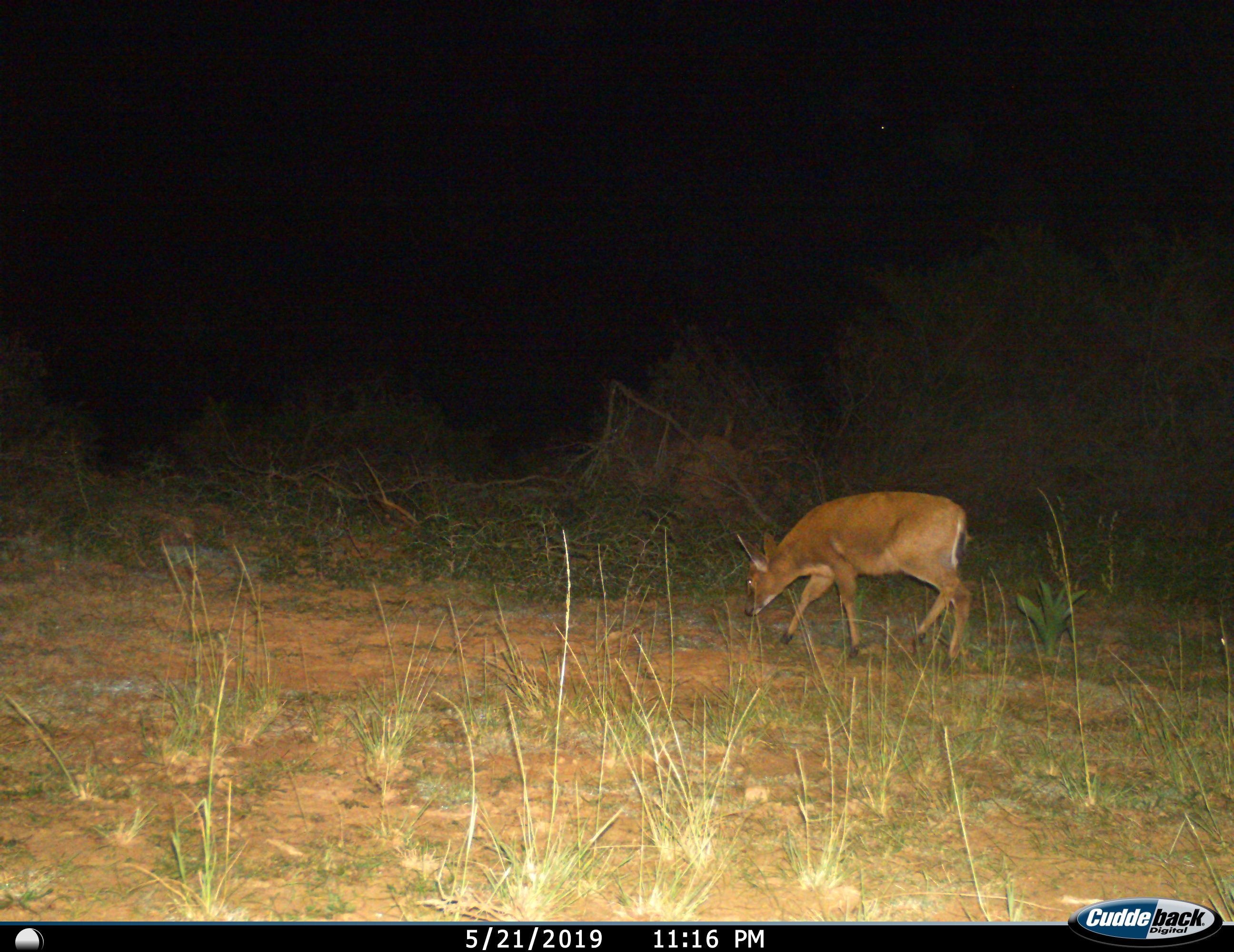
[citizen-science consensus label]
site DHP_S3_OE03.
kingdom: Animalia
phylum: Chordata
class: Mammalia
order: Artiodactyla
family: Bovidae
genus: Raphicerus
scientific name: Raphicerus campestris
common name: steenbok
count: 1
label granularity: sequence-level